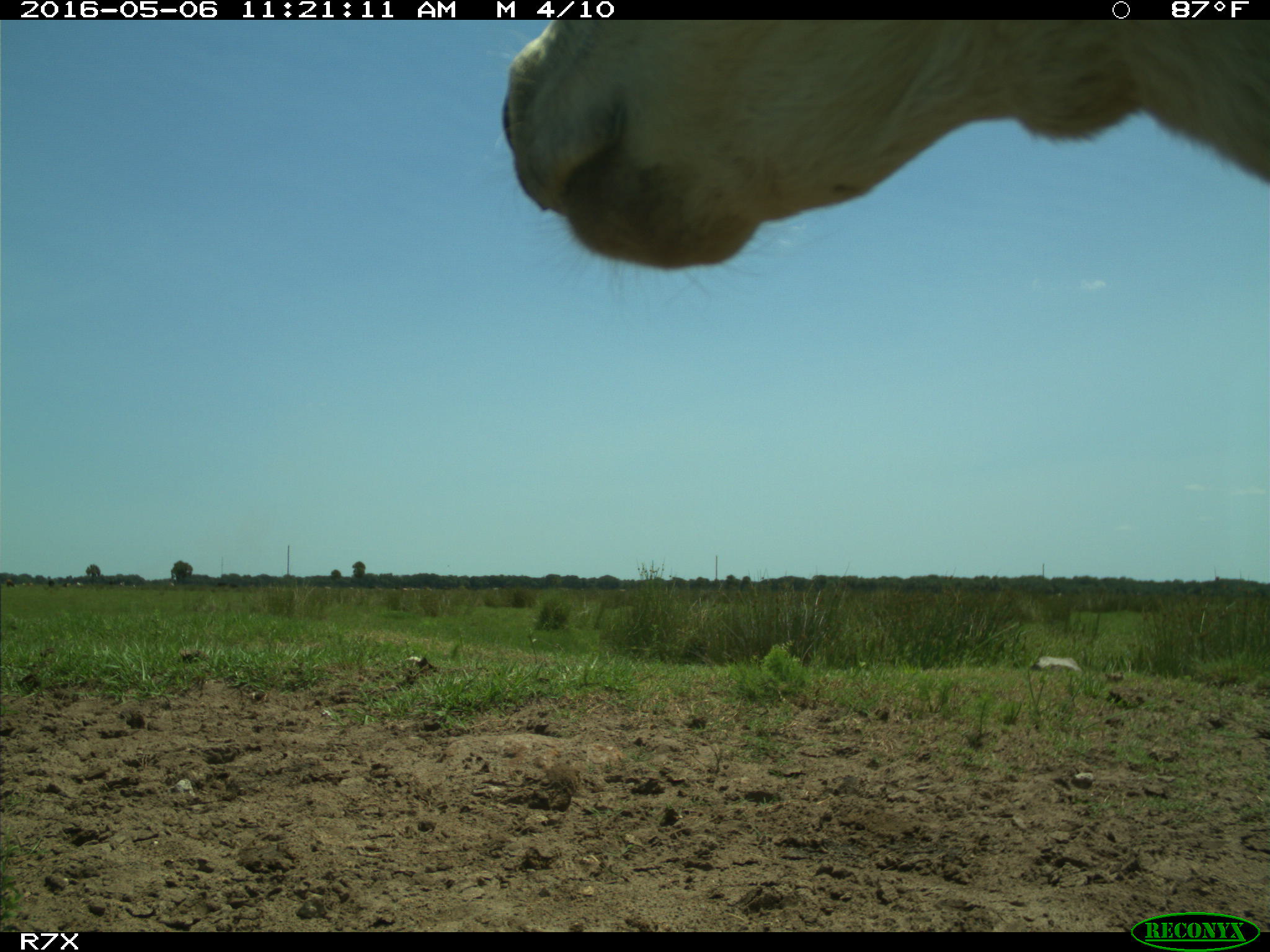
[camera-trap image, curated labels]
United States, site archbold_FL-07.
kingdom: Animalia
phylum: Chordata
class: Mammalia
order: Artiodactyla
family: Bovidae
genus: Bos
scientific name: Bos taurus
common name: domestic cow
Bos taurus (domestic cow).